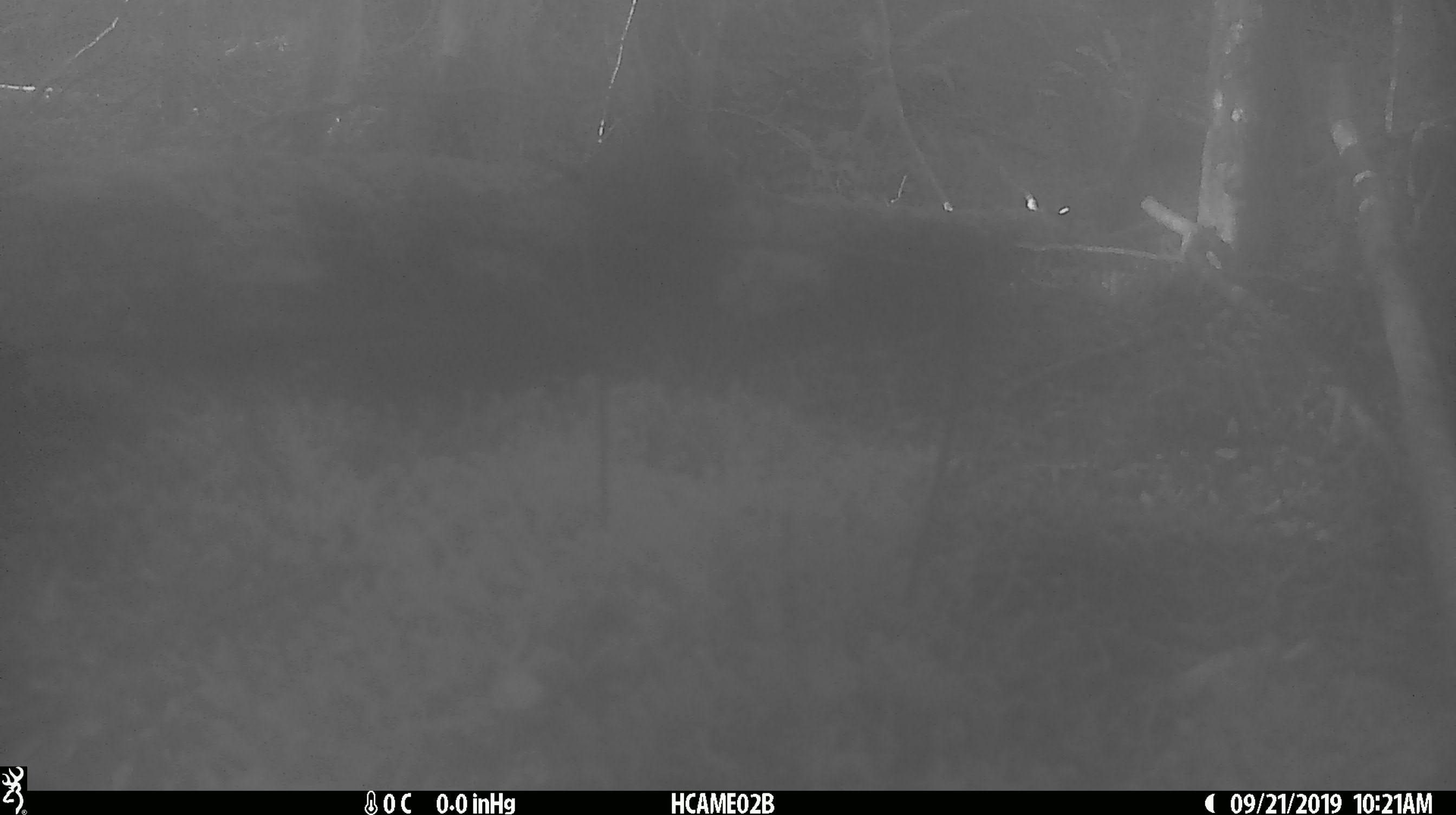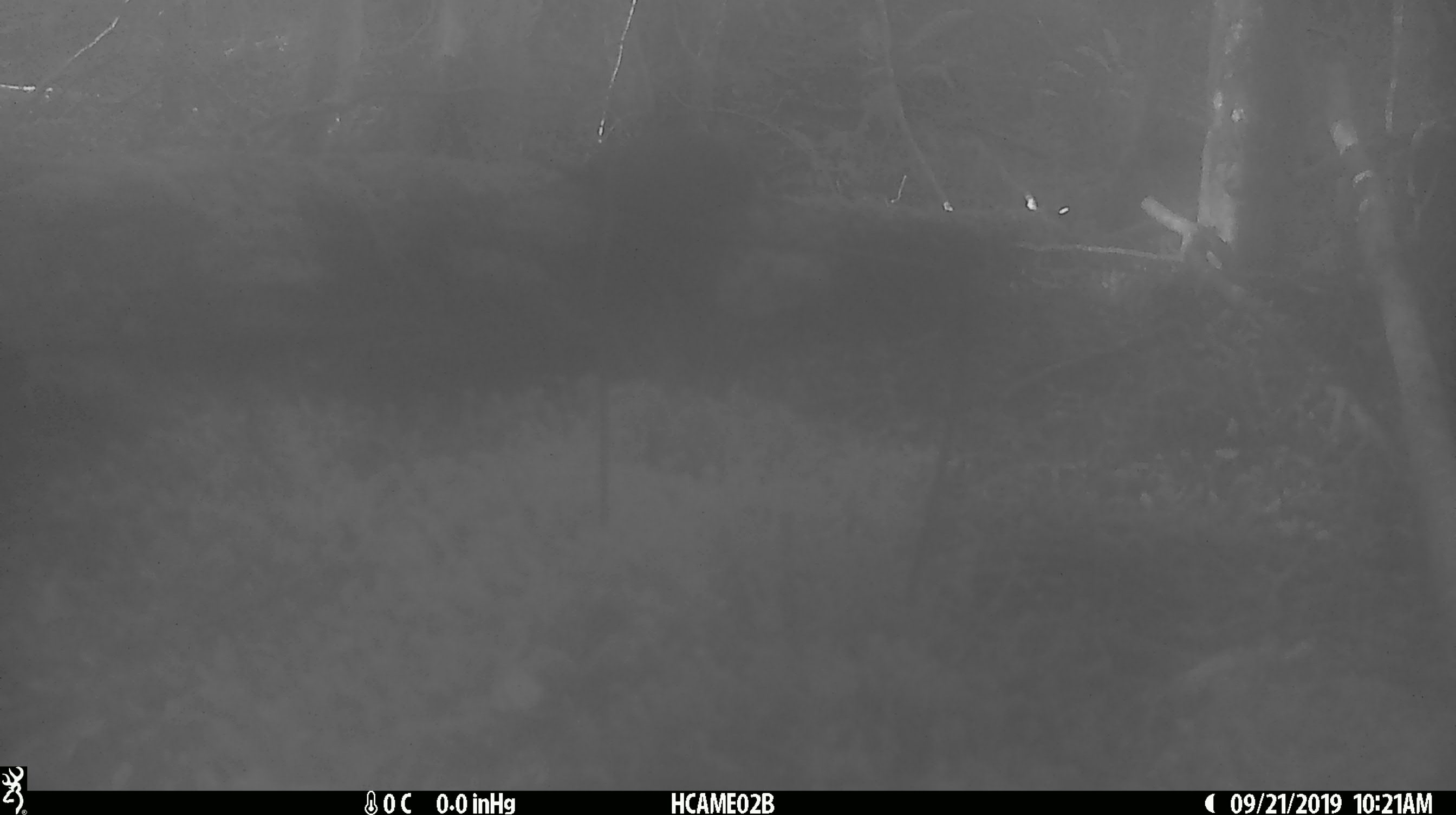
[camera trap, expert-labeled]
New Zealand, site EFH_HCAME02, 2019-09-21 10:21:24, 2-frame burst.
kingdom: Animalia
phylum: Chordata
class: Mammalia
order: Rodentia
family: Muridae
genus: Mus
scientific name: Mus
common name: mouse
Mouse (Mus).